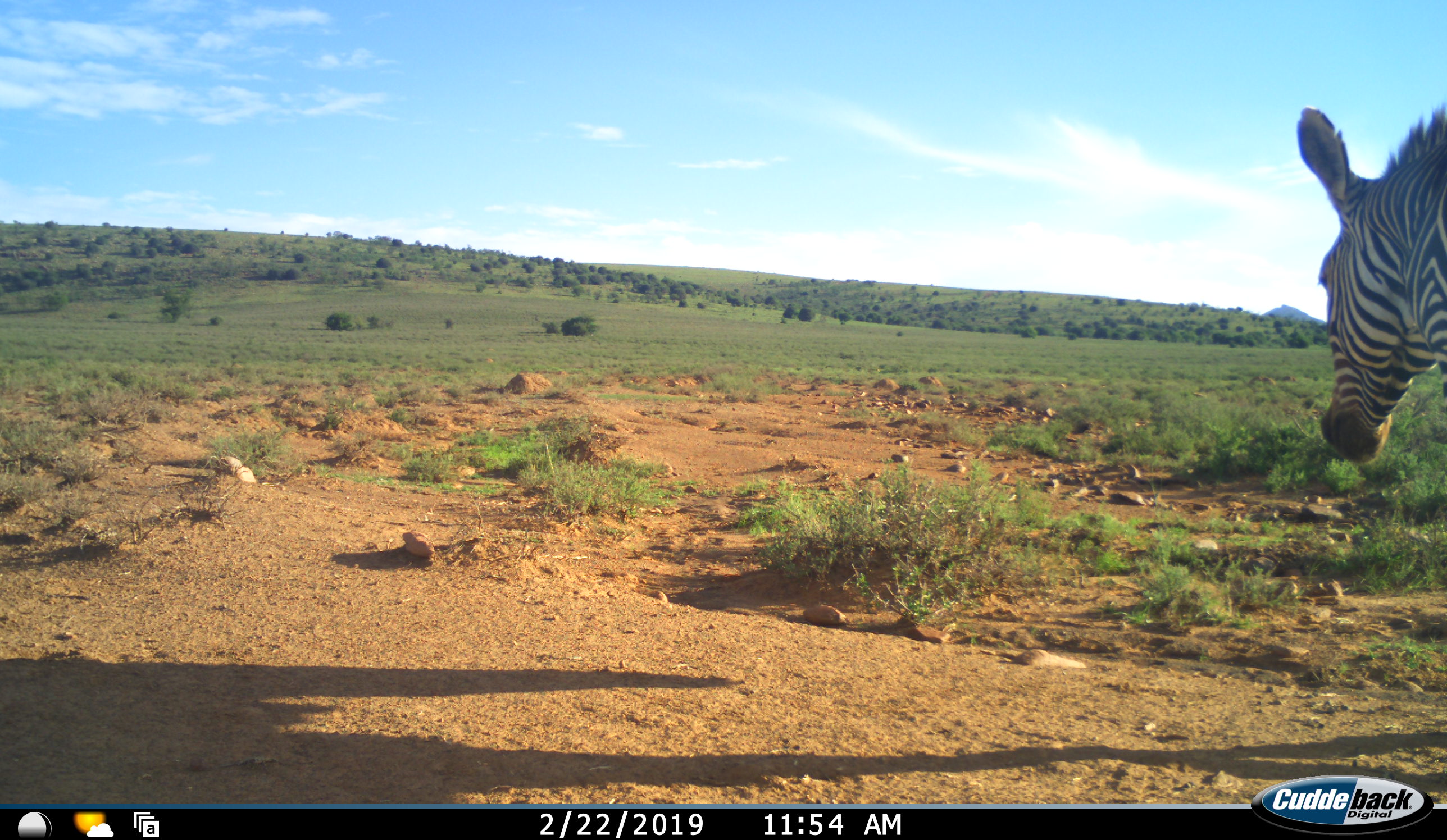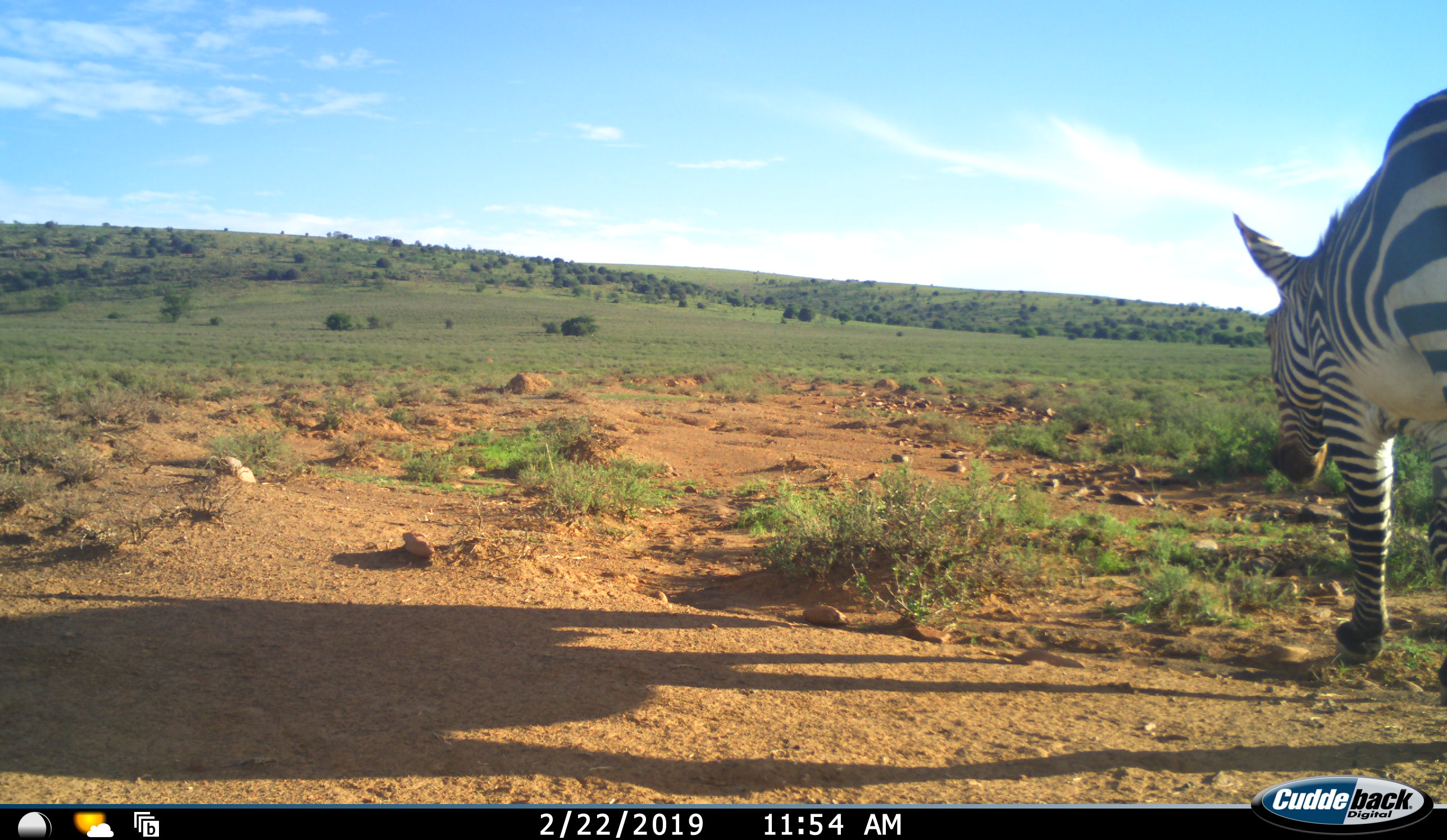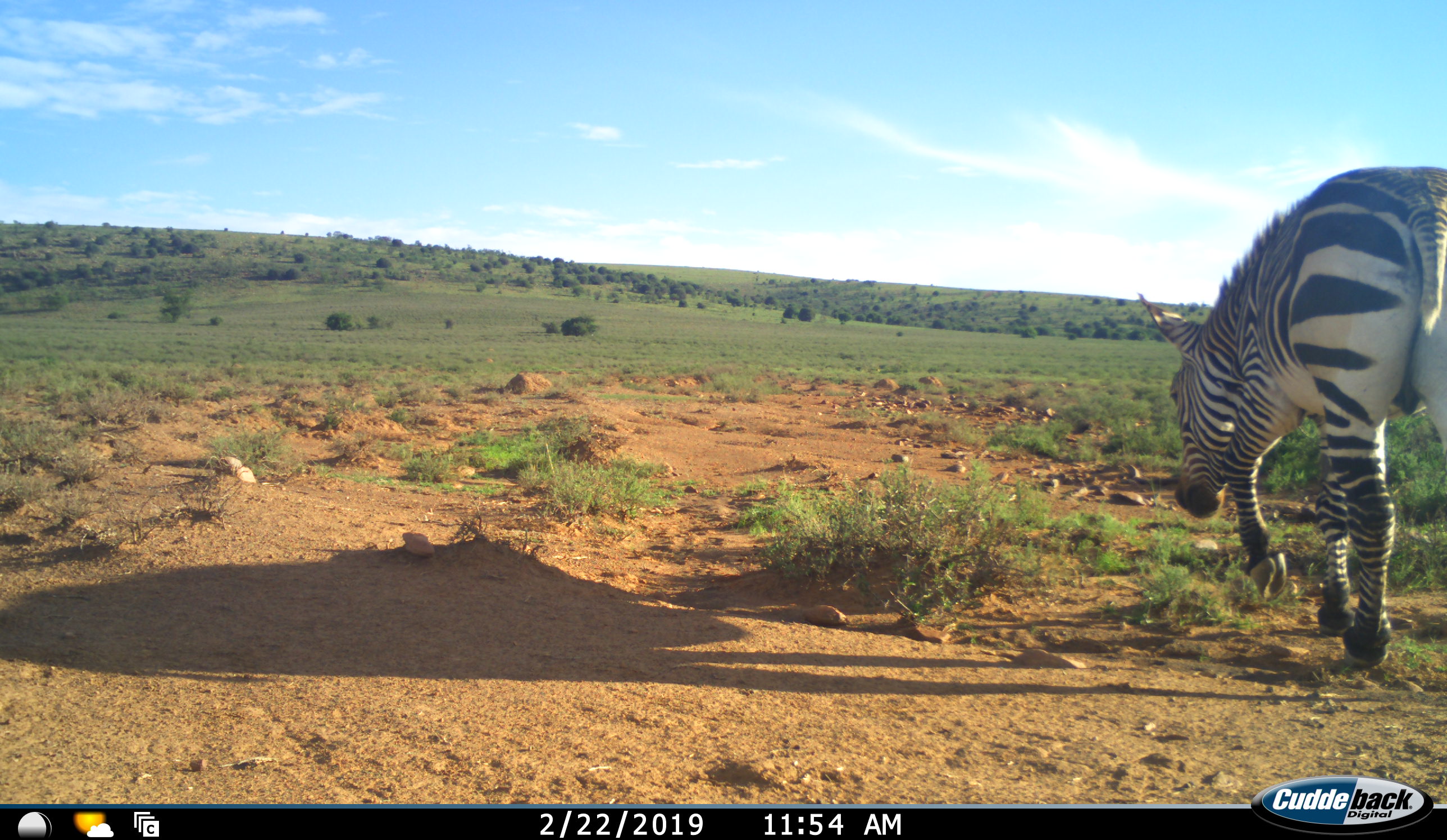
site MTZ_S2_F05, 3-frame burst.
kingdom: Animalia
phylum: Chordata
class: Mammalia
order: Perissodactyla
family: Equidae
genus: Equus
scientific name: Equus zebra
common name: mountain zebra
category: zebramountain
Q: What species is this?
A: Zebramountain (mountain zebra) (Equus zebra).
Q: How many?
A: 1.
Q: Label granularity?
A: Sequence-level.